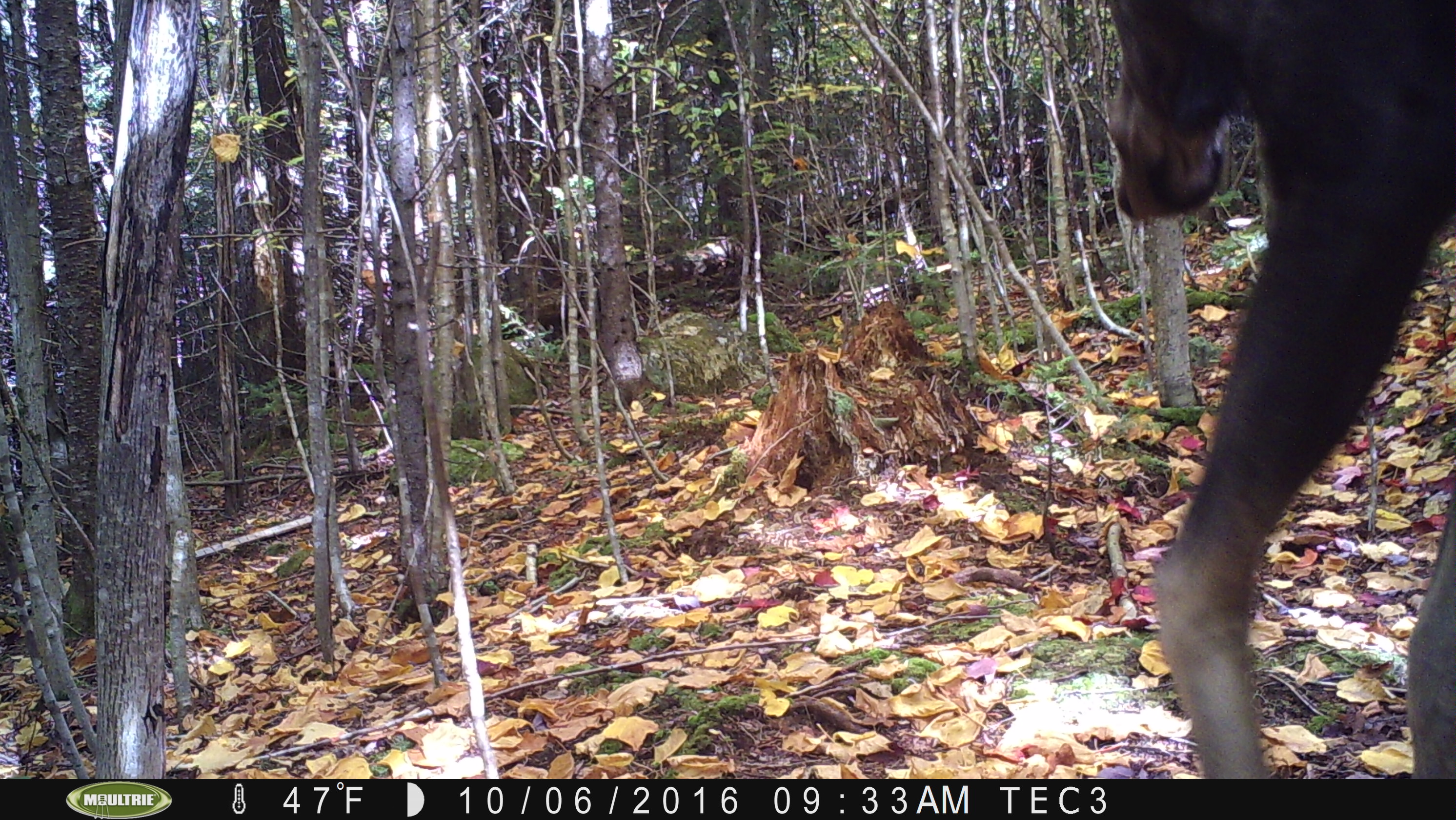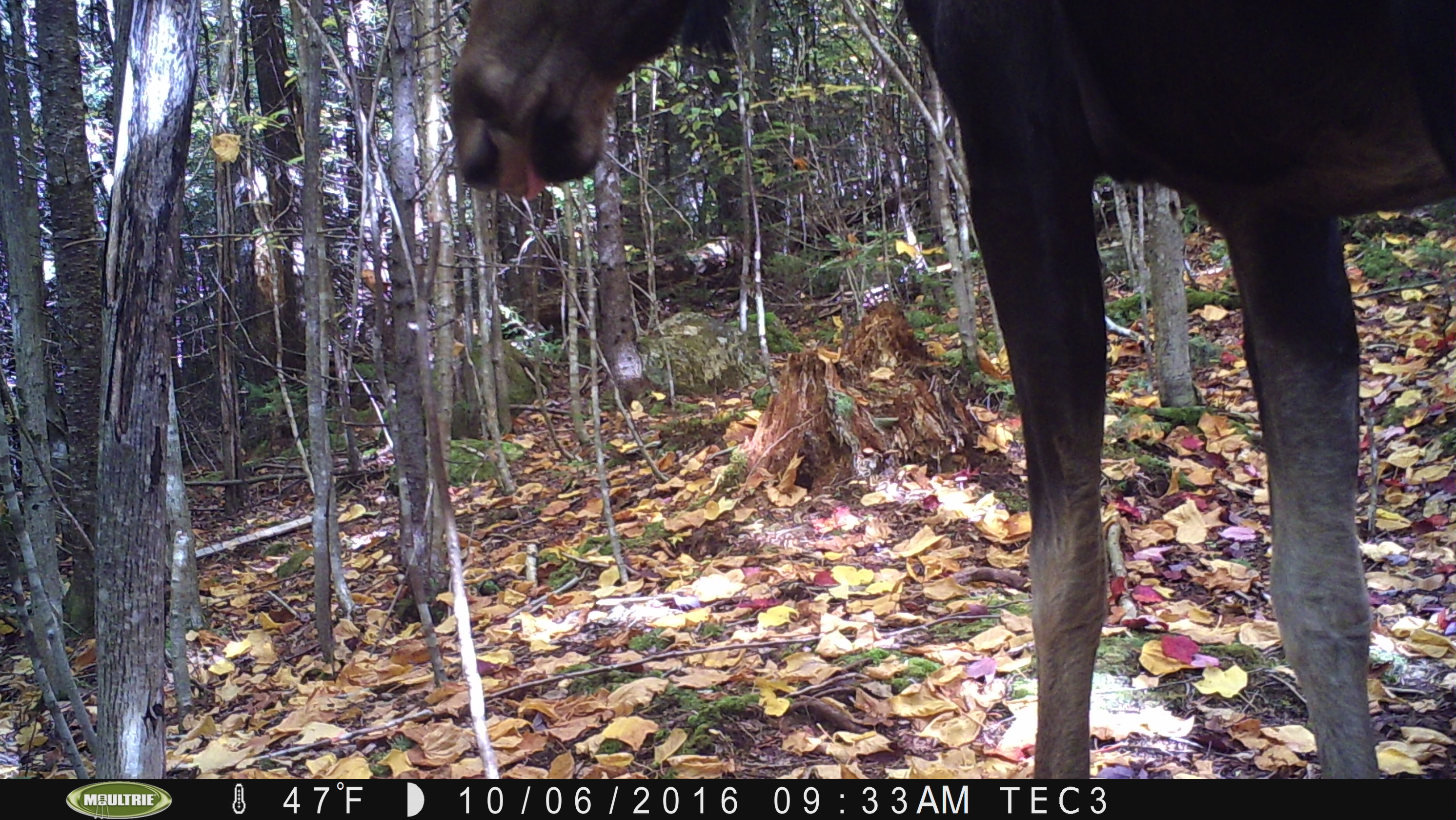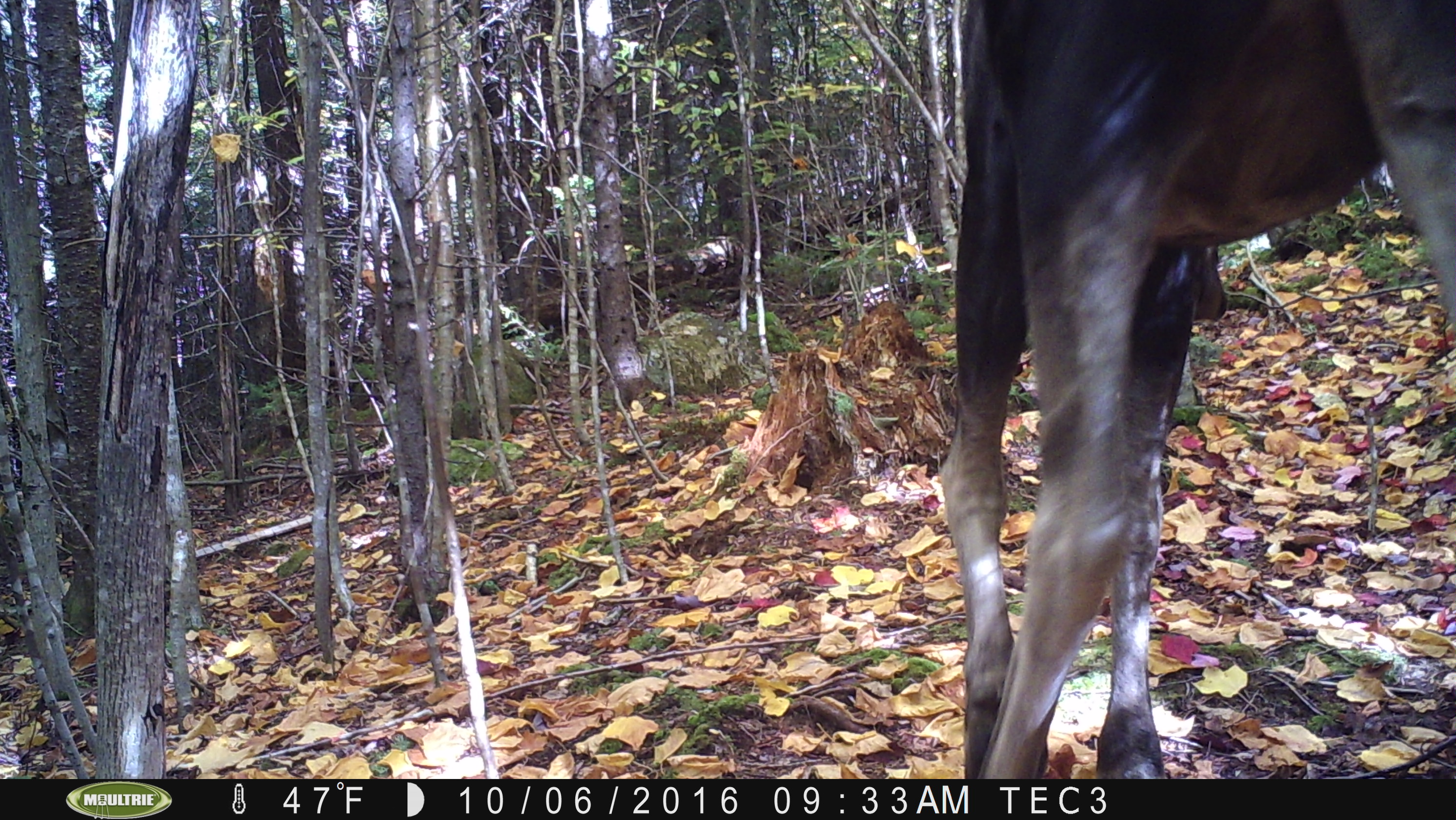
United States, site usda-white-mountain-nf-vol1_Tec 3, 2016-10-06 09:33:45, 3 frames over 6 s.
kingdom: Animalia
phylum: Chordata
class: Mammalia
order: Artiodactyla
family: Cervidae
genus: Alces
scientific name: Alces alces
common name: moose